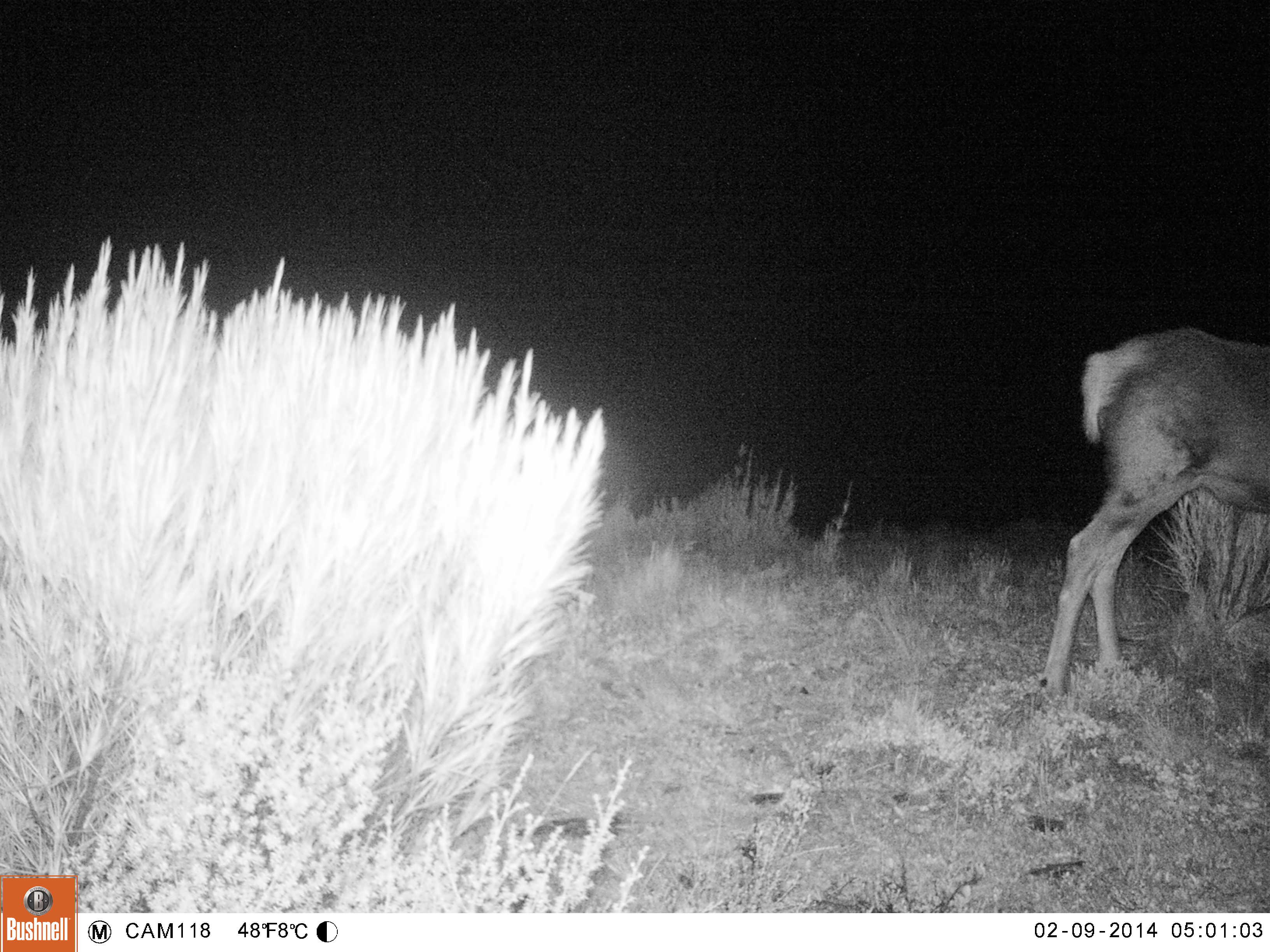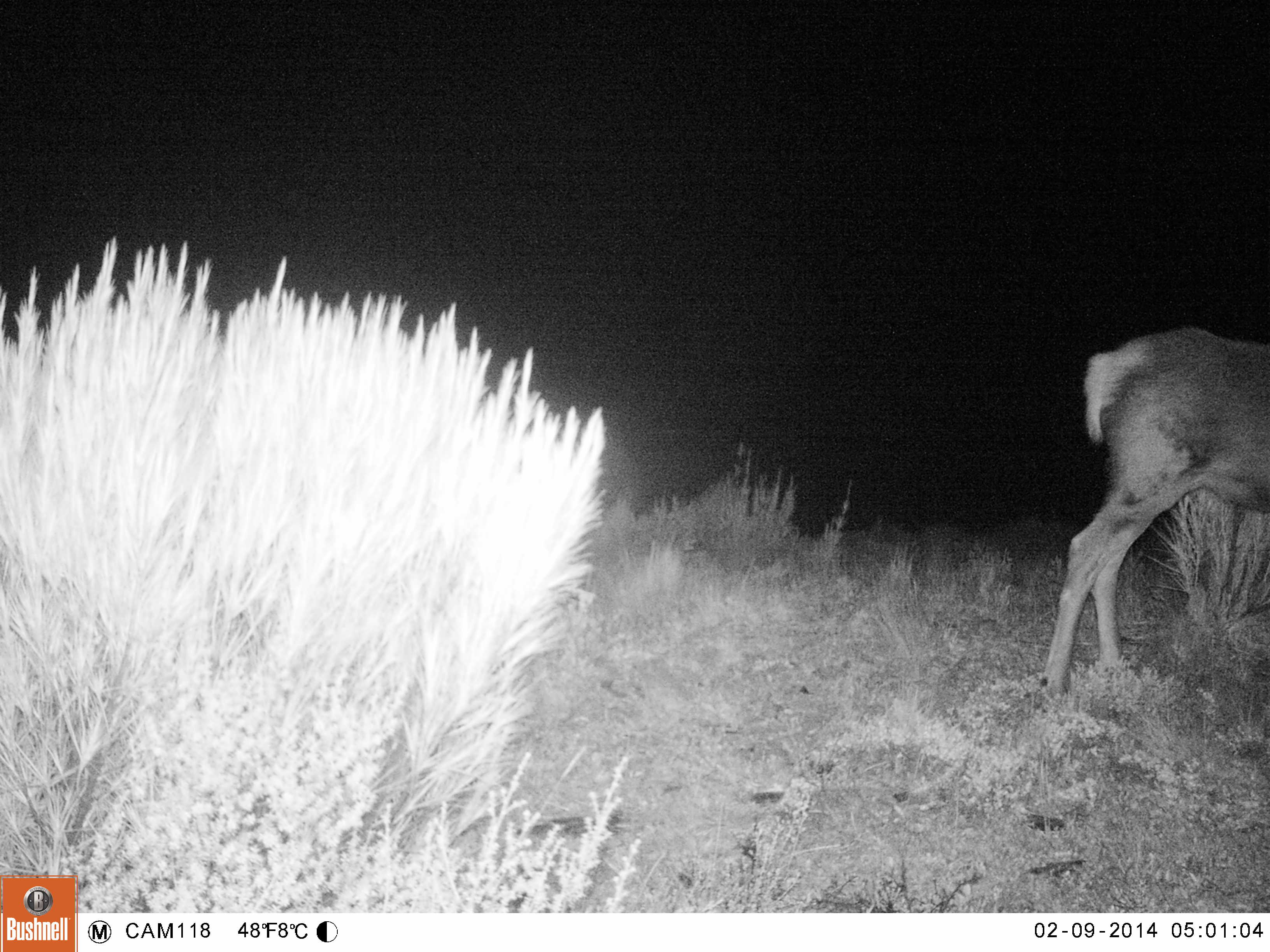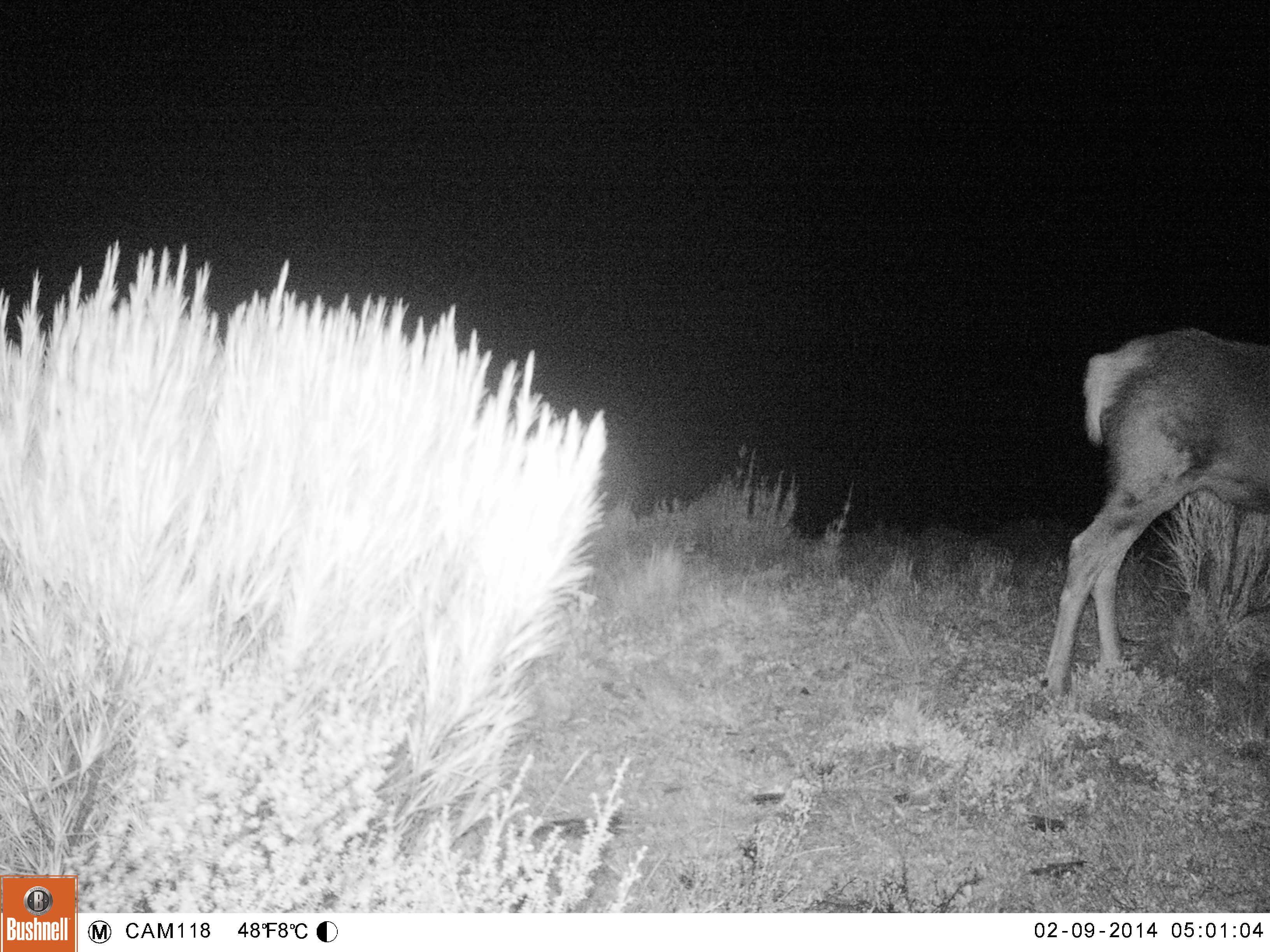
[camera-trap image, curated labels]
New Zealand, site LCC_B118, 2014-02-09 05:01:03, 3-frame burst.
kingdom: Animalia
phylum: Chordata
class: Mammalia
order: Artiodactyla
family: Cervidae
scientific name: Cervidae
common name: deer